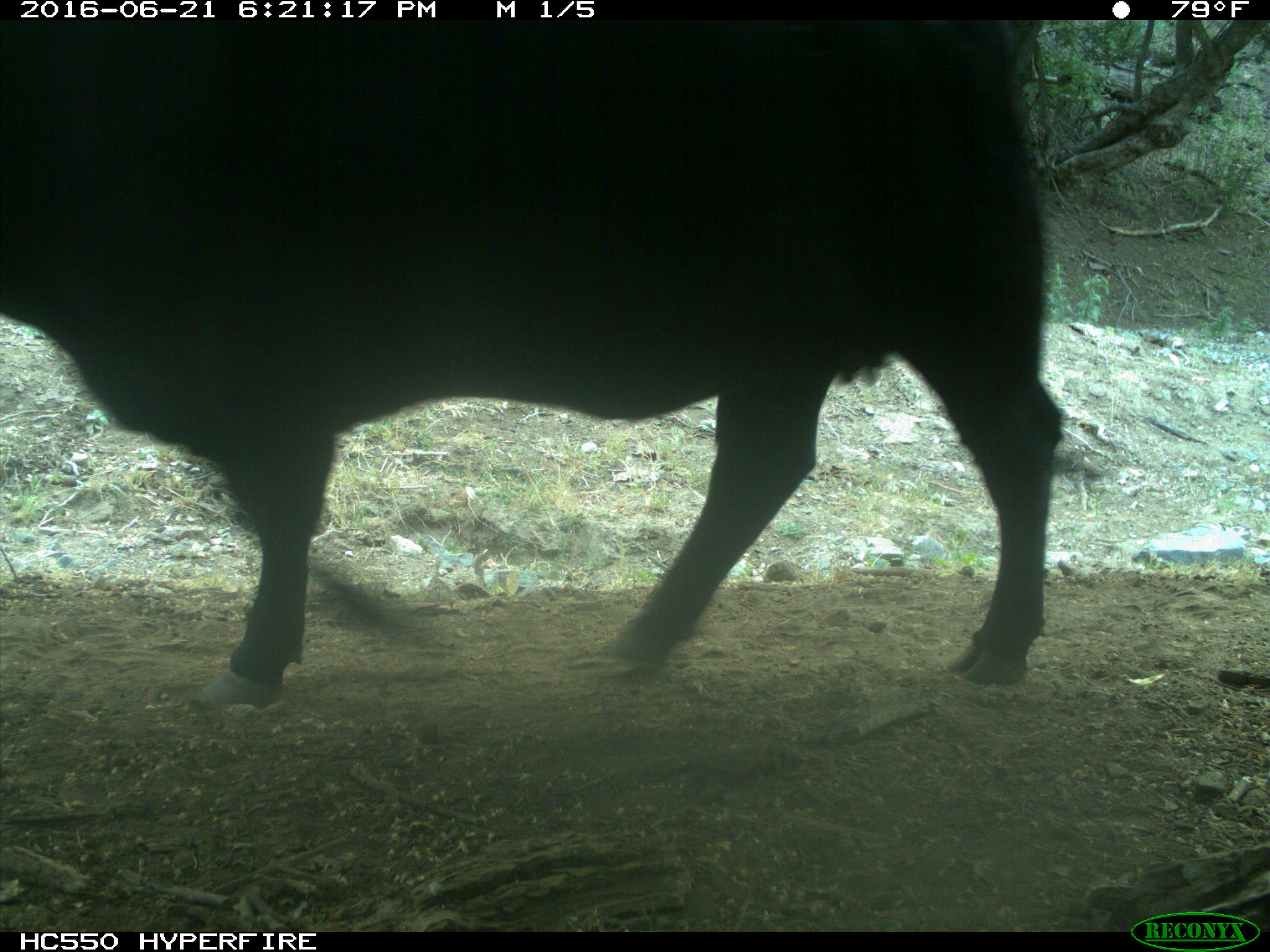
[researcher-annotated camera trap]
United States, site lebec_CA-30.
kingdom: Animalia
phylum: Chordata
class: Mammalia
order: Artiodactyla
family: Bovidae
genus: Bos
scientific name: Bos taurus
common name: domestic cow